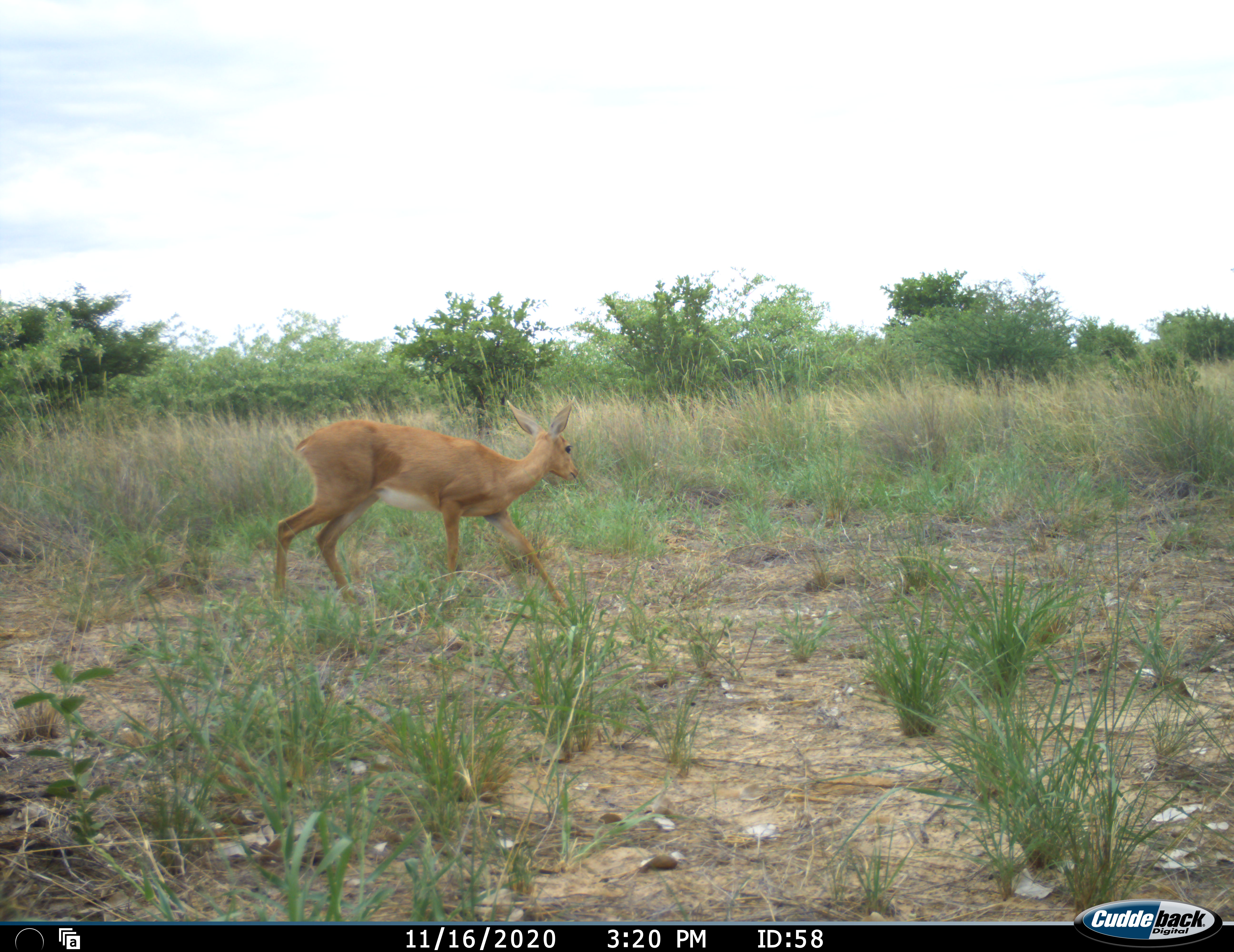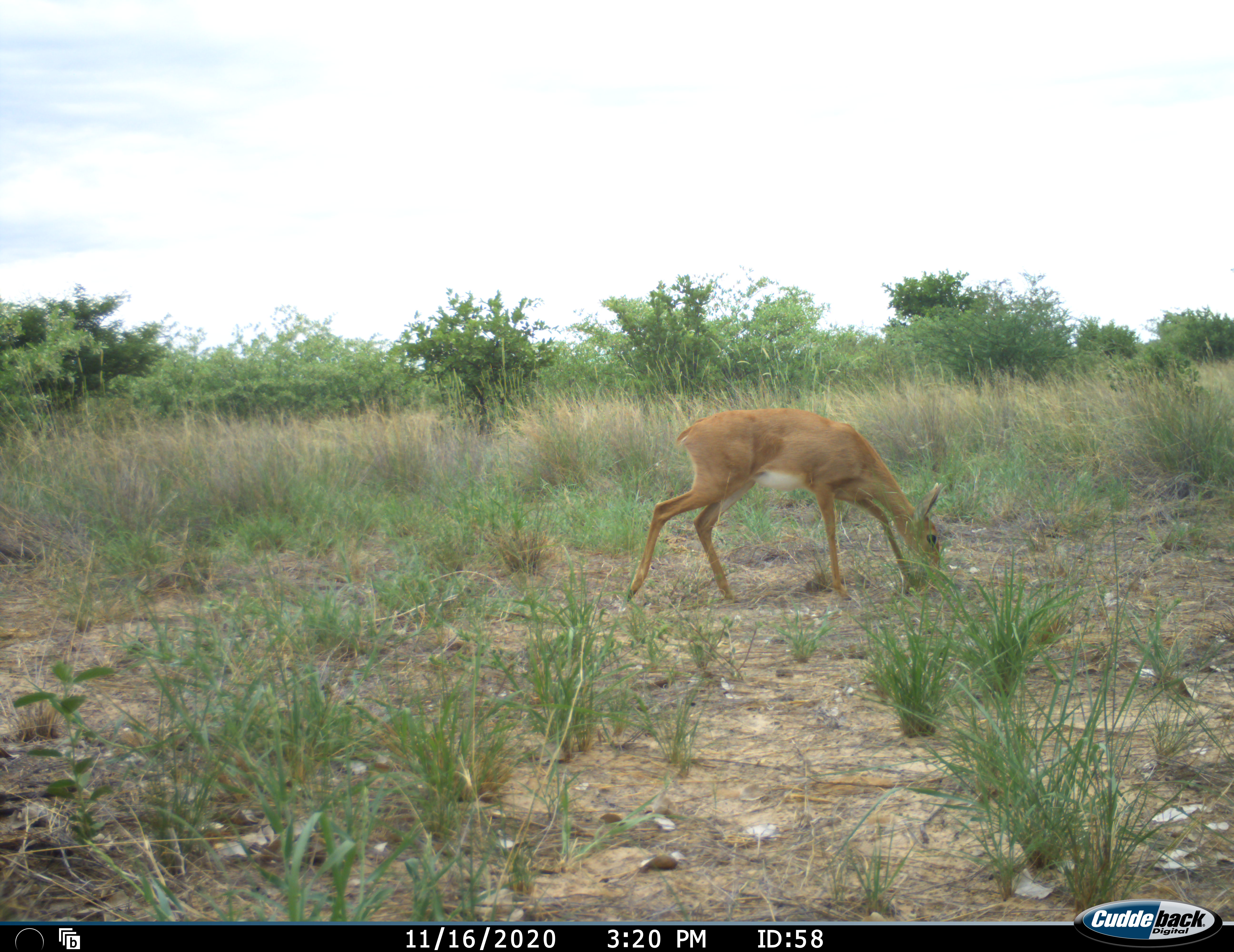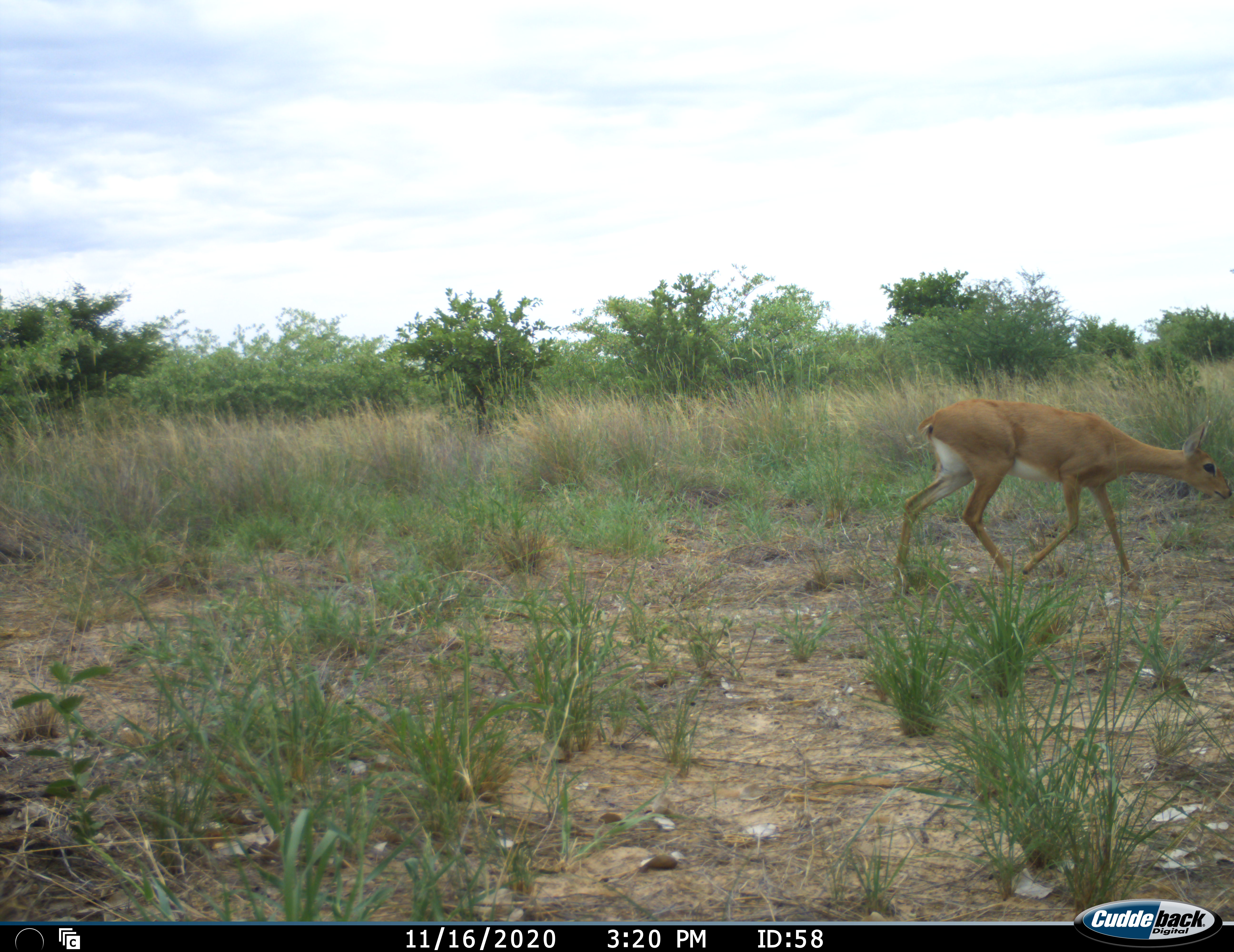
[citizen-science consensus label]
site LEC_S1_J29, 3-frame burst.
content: unidentified animal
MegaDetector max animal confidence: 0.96